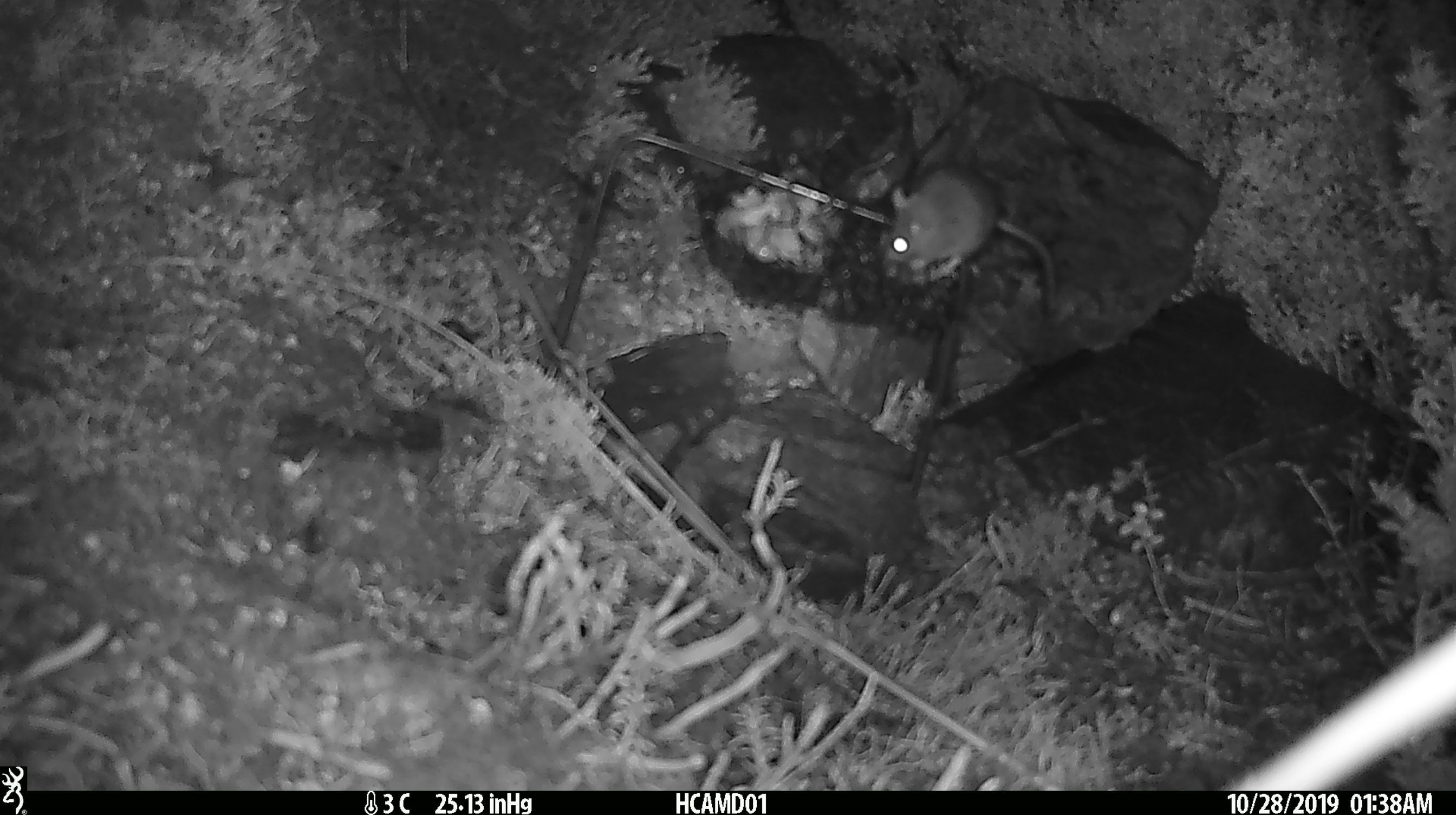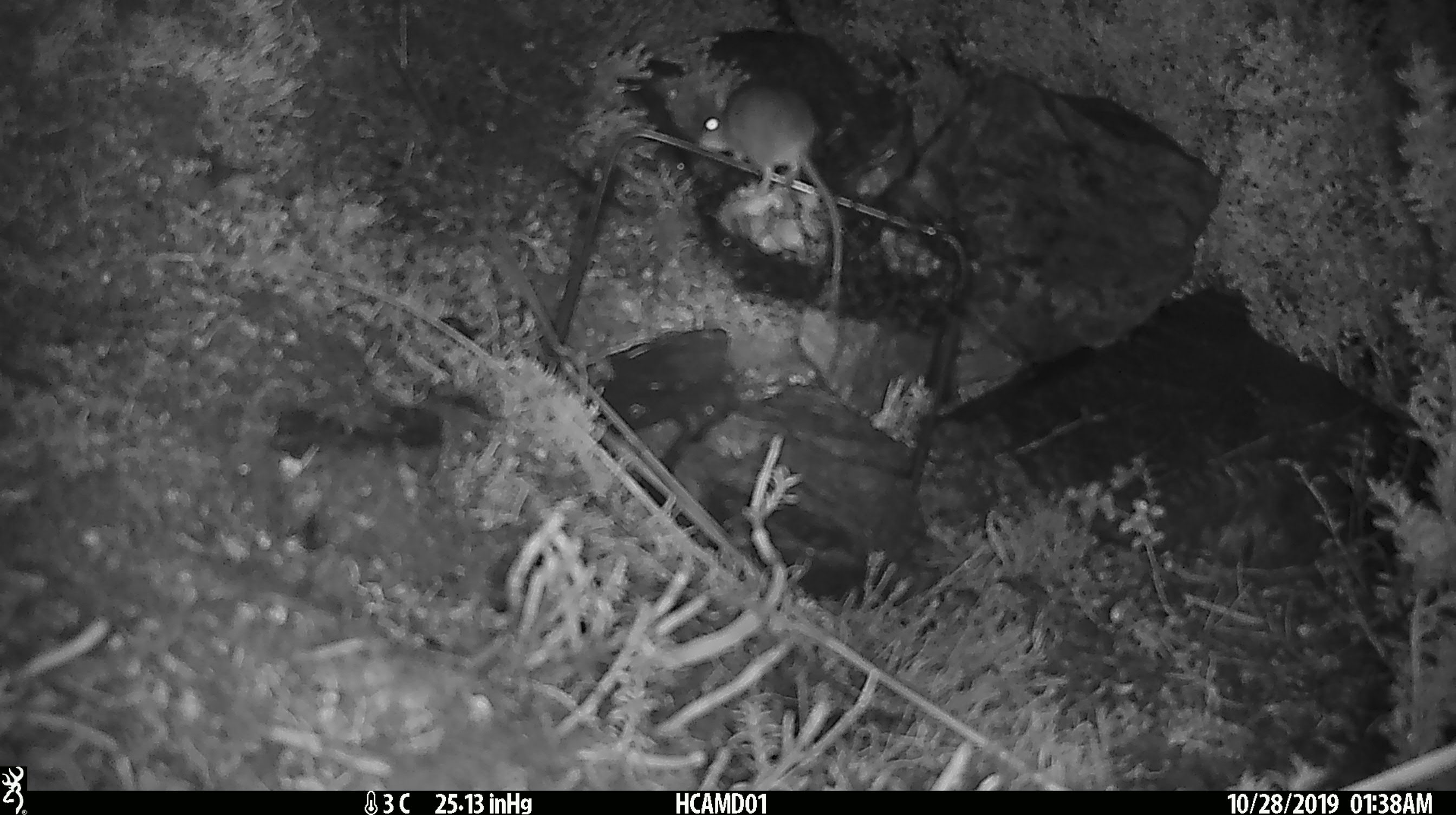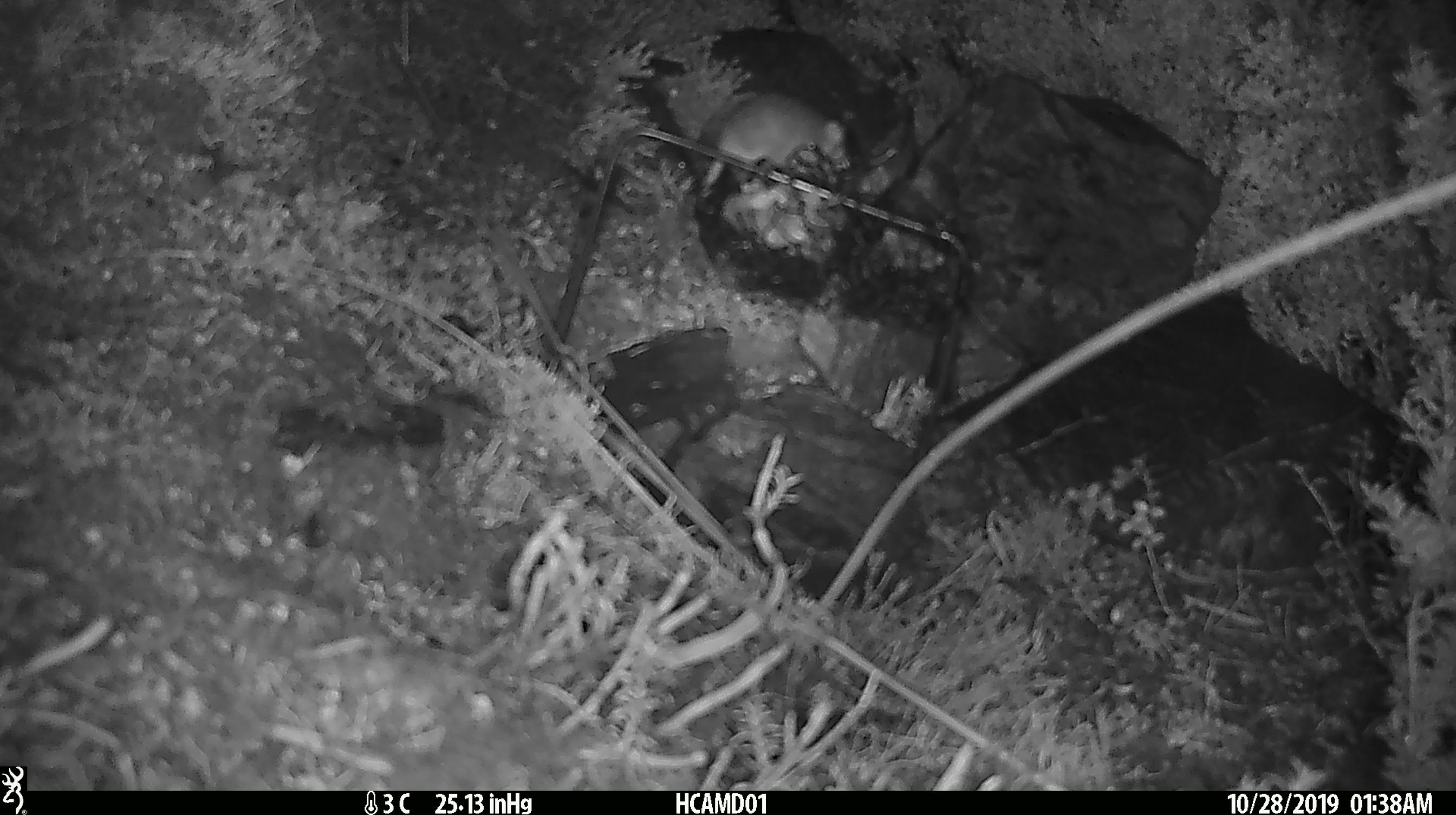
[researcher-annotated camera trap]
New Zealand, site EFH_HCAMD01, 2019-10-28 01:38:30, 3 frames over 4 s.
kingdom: Animalia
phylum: Chordata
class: Mammalia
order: Rodentia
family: Muridae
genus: Mus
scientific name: Mus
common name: mouse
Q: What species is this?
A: Mouse (Mus).